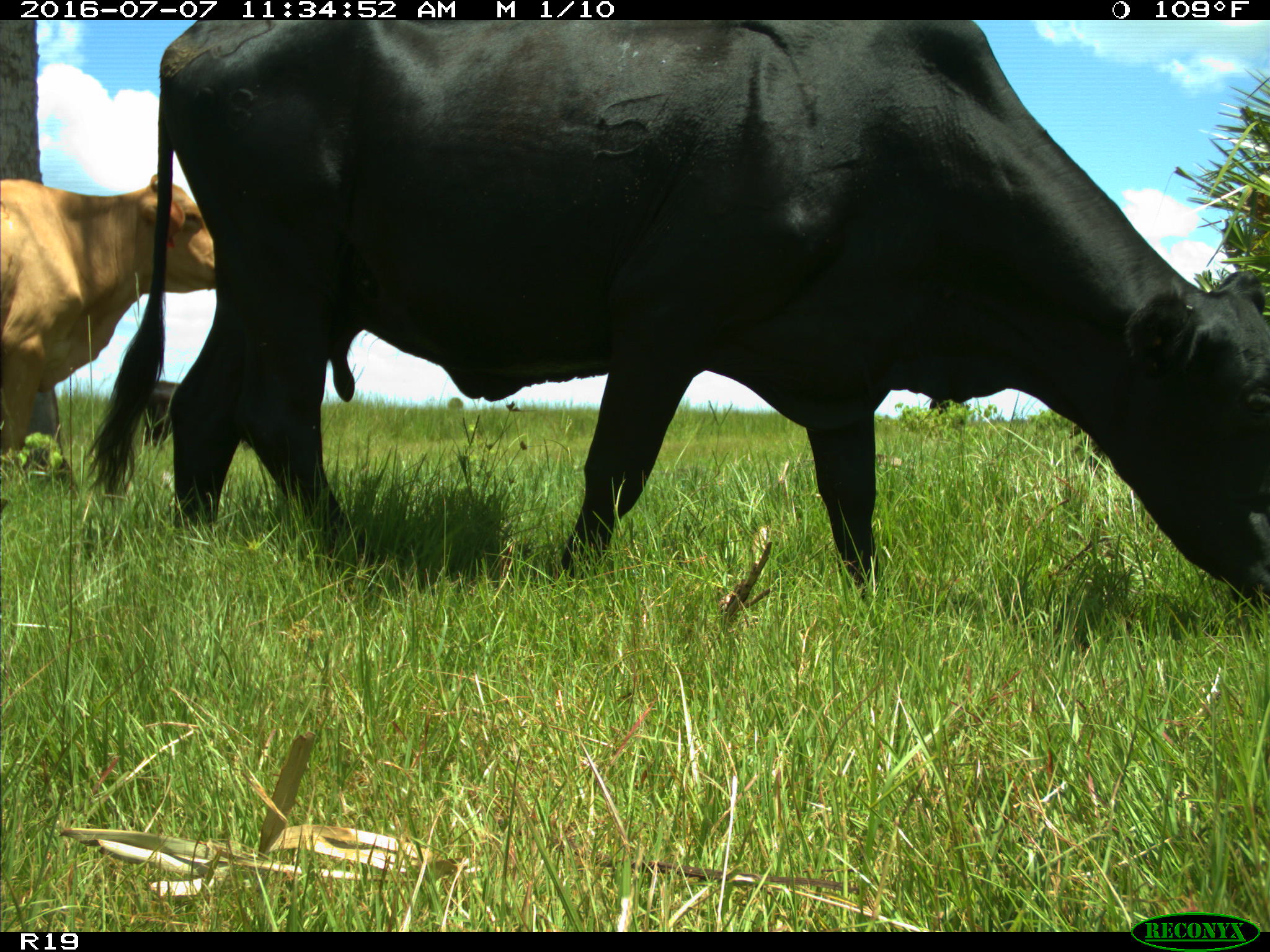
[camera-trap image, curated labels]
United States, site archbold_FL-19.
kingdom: Animalia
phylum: Chordata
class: Mammalia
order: Artiodactyla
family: Bovidae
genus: Bos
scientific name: Bos taurus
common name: domestic cow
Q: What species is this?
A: Bos taurus (domestic cow).